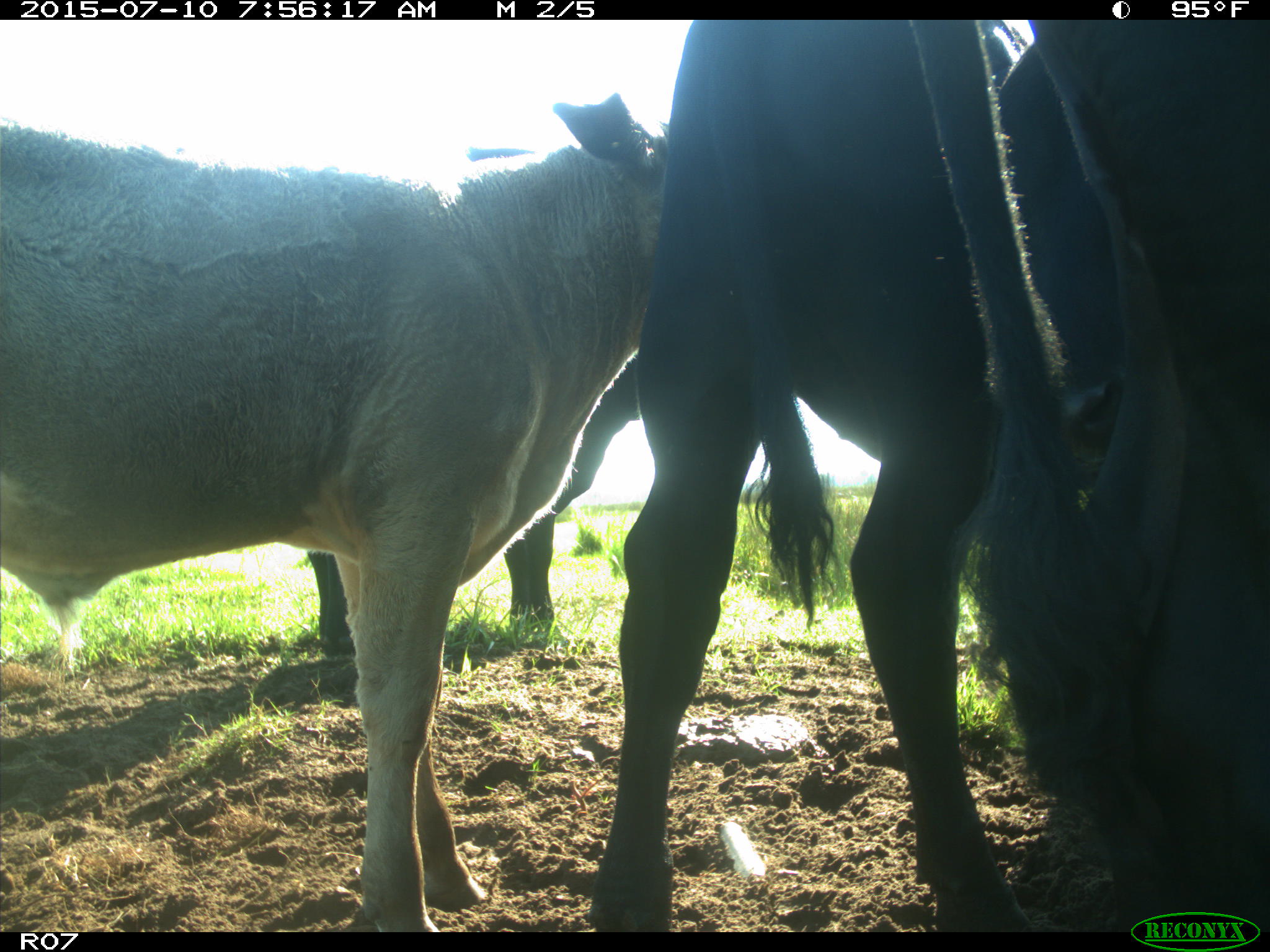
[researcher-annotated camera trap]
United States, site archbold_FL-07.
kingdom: Animalia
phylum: Chordata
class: Mammalia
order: Artiodactyla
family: Bovidae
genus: Bos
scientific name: Bos taurus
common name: domestic cow